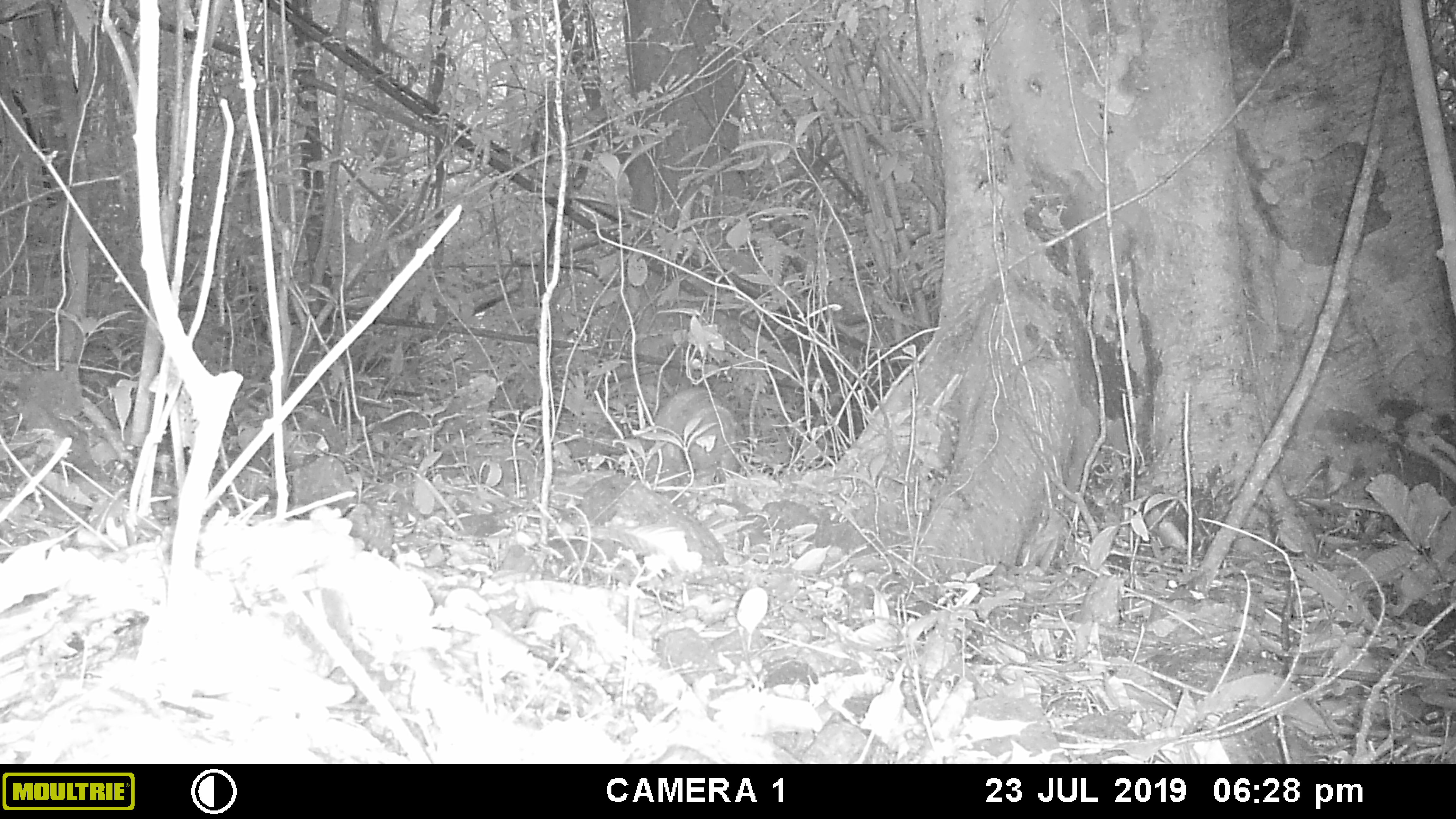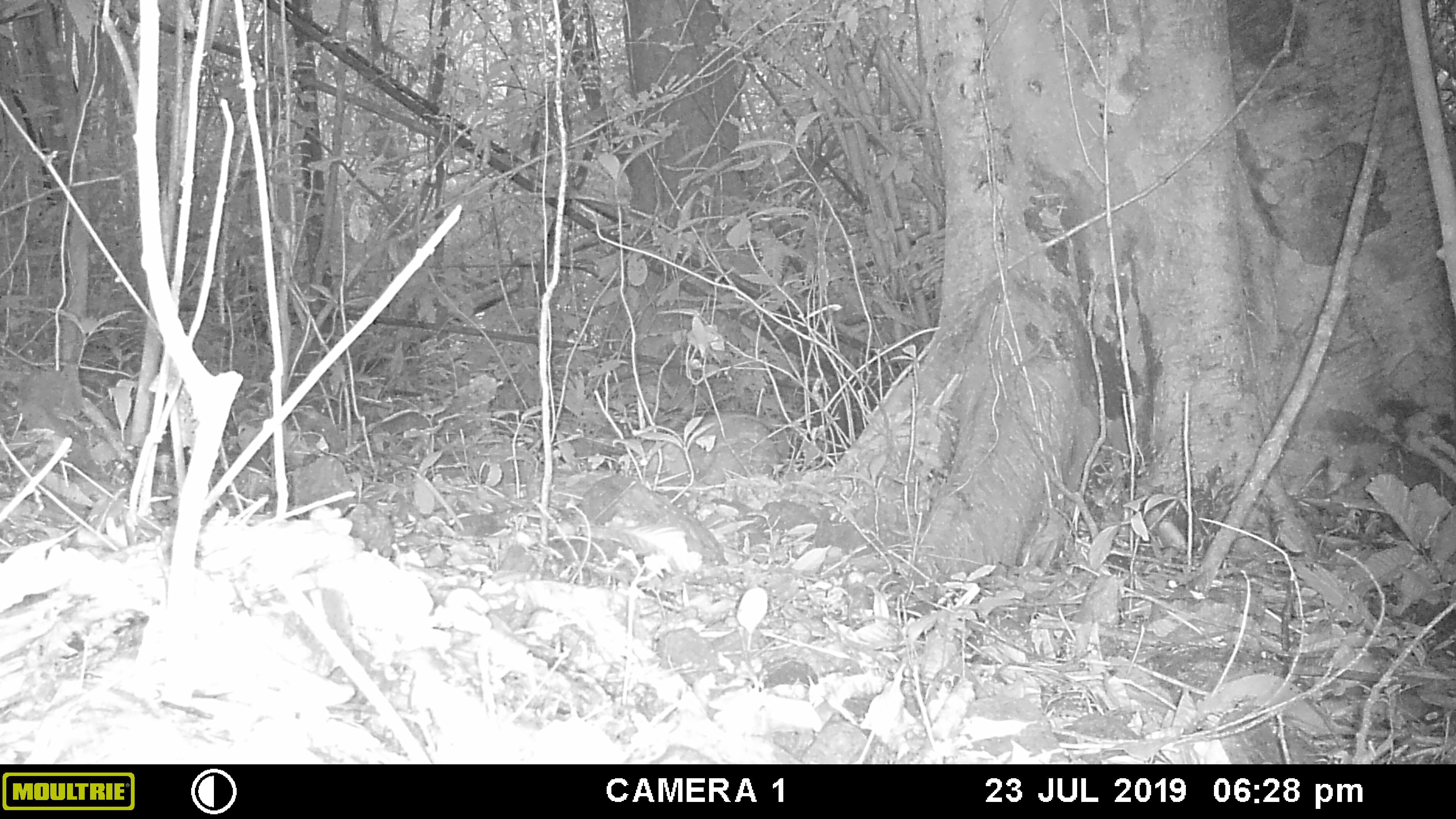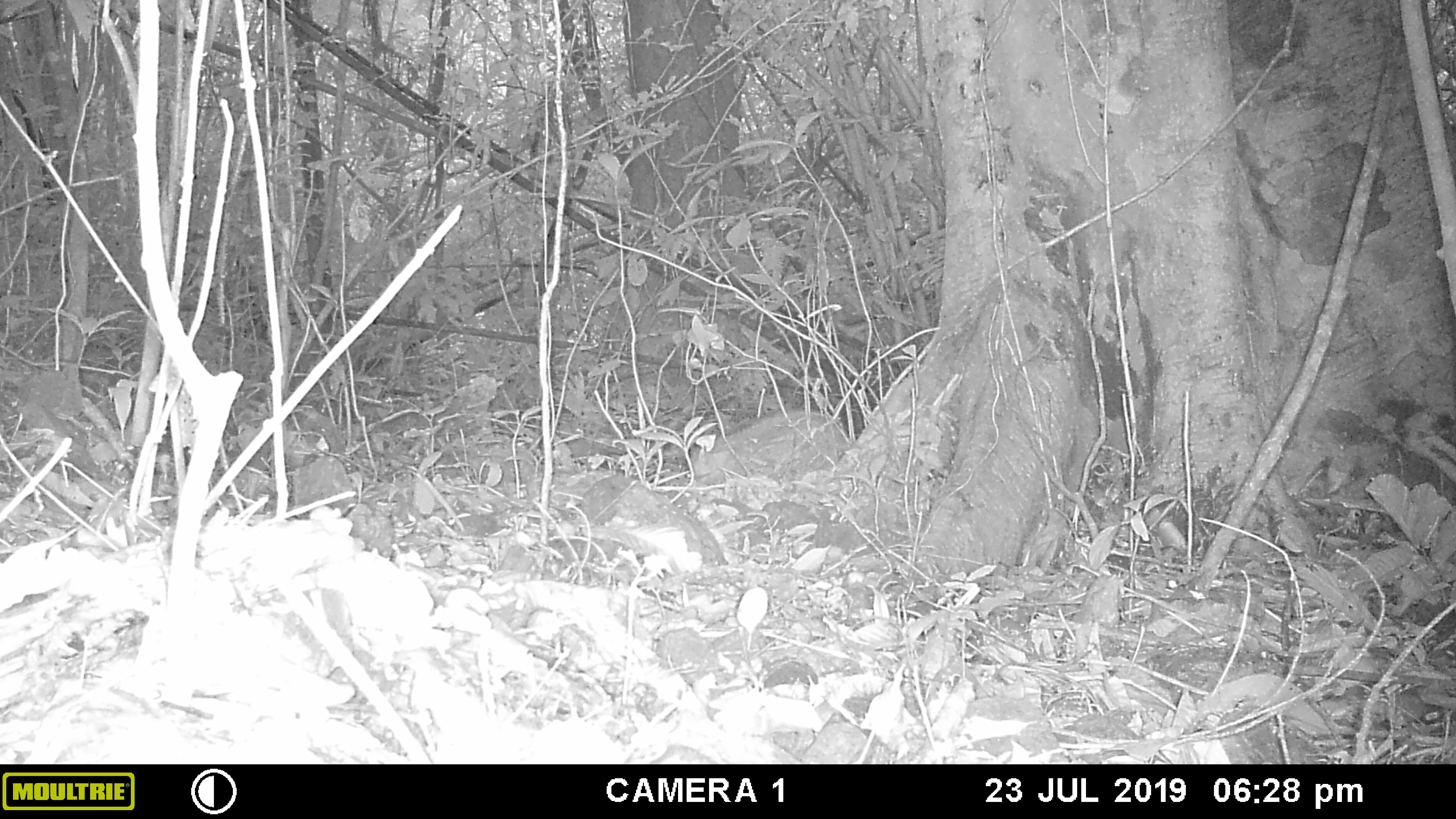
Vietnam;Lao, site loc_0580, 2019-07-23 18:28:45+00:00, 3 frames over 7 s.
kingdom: Animalia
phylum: Chordata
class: Mammalia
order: Artiodactyla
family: Suidae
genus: Sus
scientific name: Sus scrofa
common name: eurasian wild pig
Eurasian wild pig (Sus scrofa). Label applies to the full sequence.